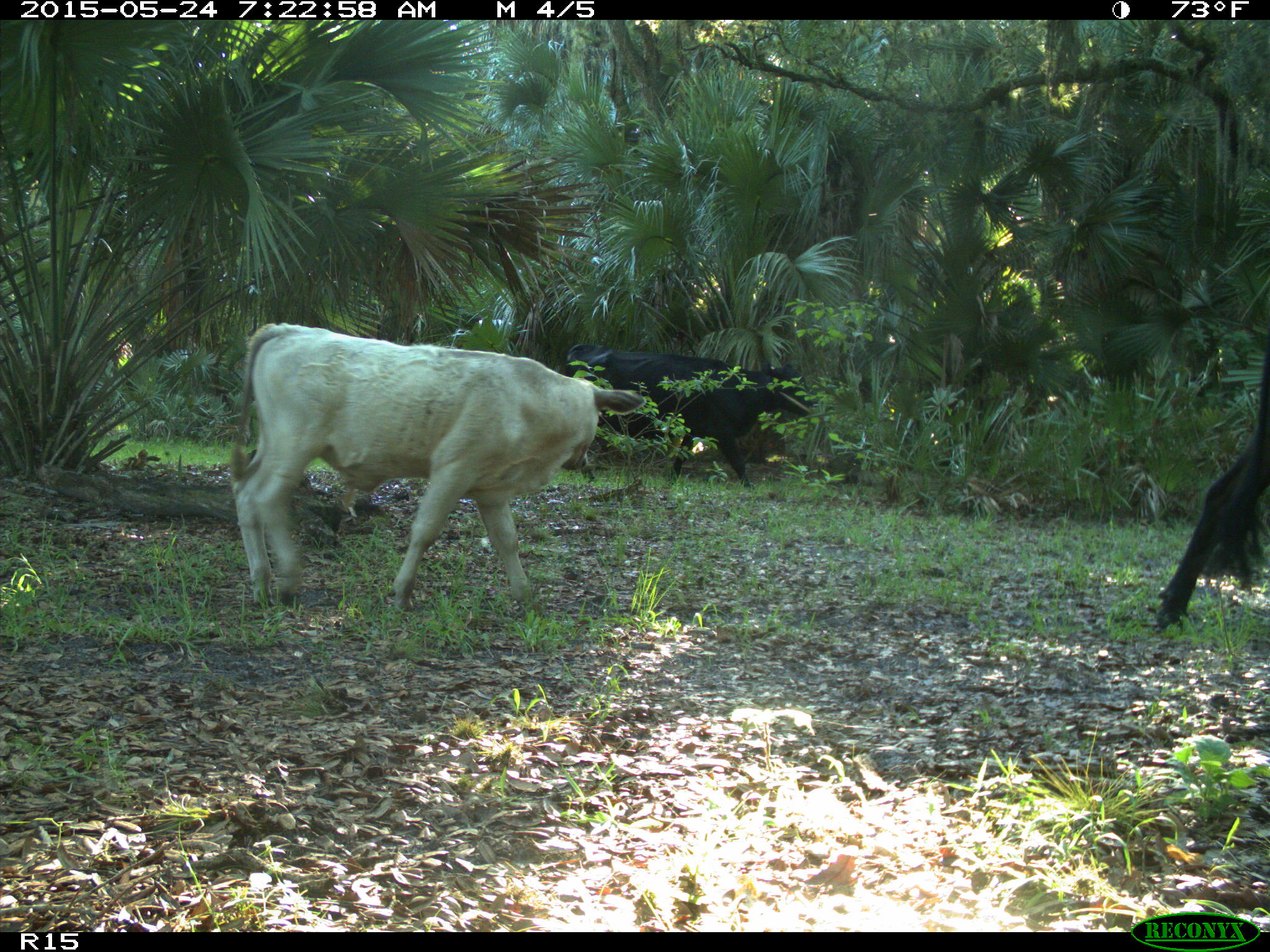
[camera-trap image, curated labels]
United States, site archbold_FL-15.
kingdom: Animalia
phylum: Chordata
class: Mammalia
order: Artiodactyla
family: Bovidae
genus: Bos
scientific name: Bos taurus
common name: domestic cow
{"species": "Bos taurus (domestic cow)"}